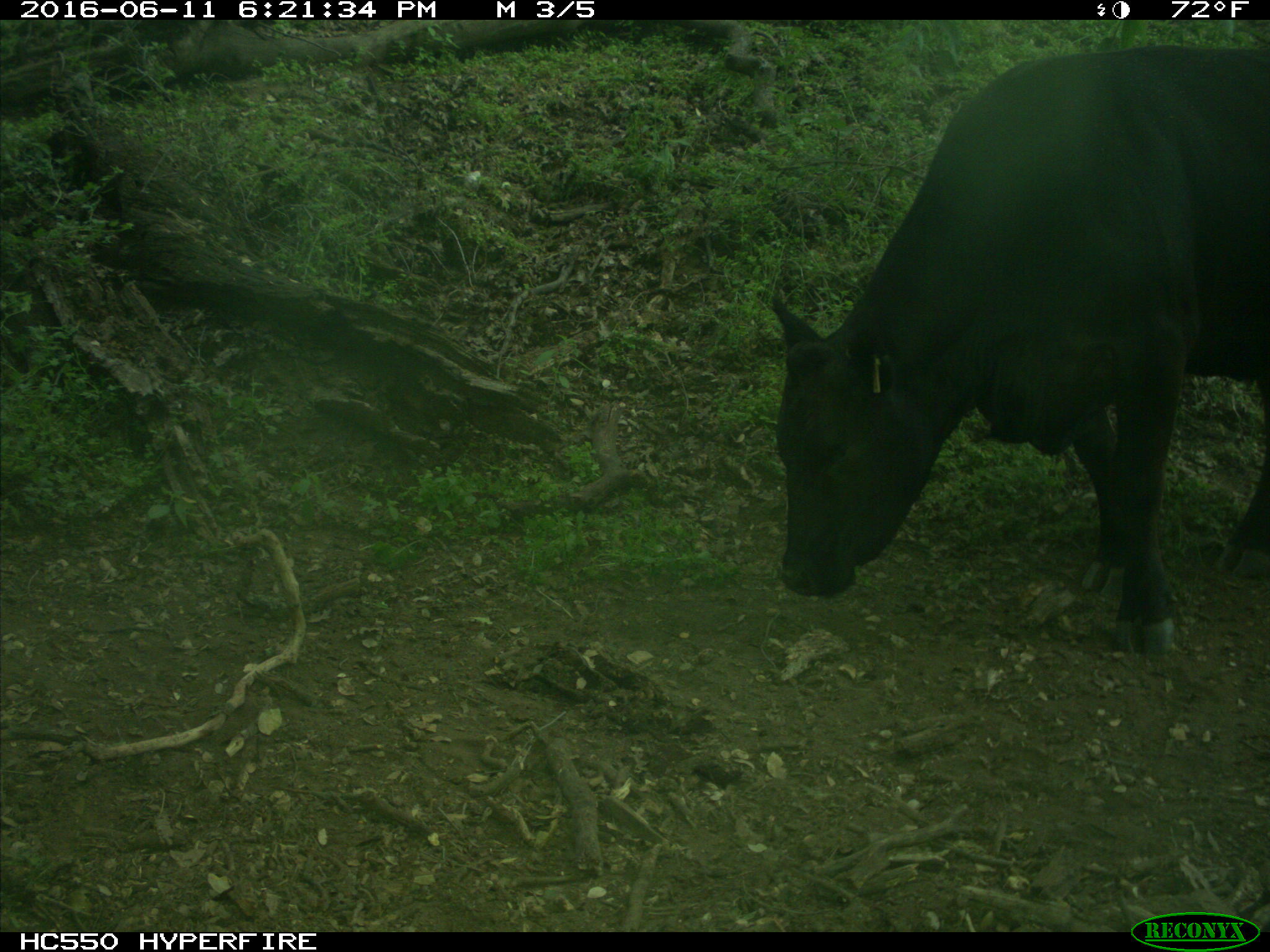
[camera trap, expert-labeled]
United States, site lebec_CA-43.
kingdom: Animalia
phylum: Chordata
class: Mammalia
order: Artiodactyla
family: Bovidae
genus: Bos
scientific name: Bos taurus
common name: domestic cow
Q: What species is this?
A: Bos taurus (domestic cow).